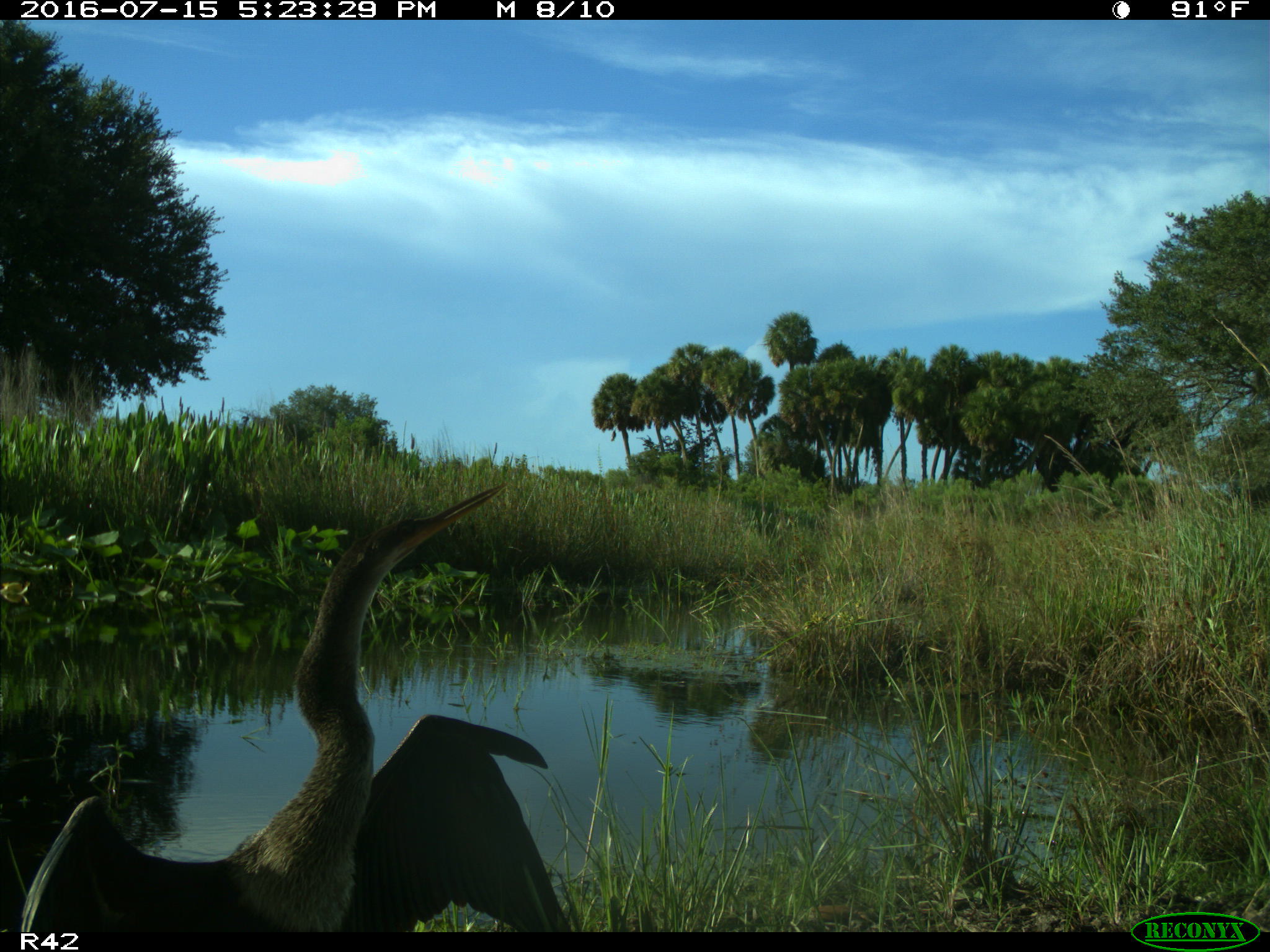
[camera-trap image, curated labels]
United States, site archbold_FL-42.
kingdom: Animalia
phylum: Chordata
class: Aves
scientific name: Aves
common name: birds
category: unidentified bird